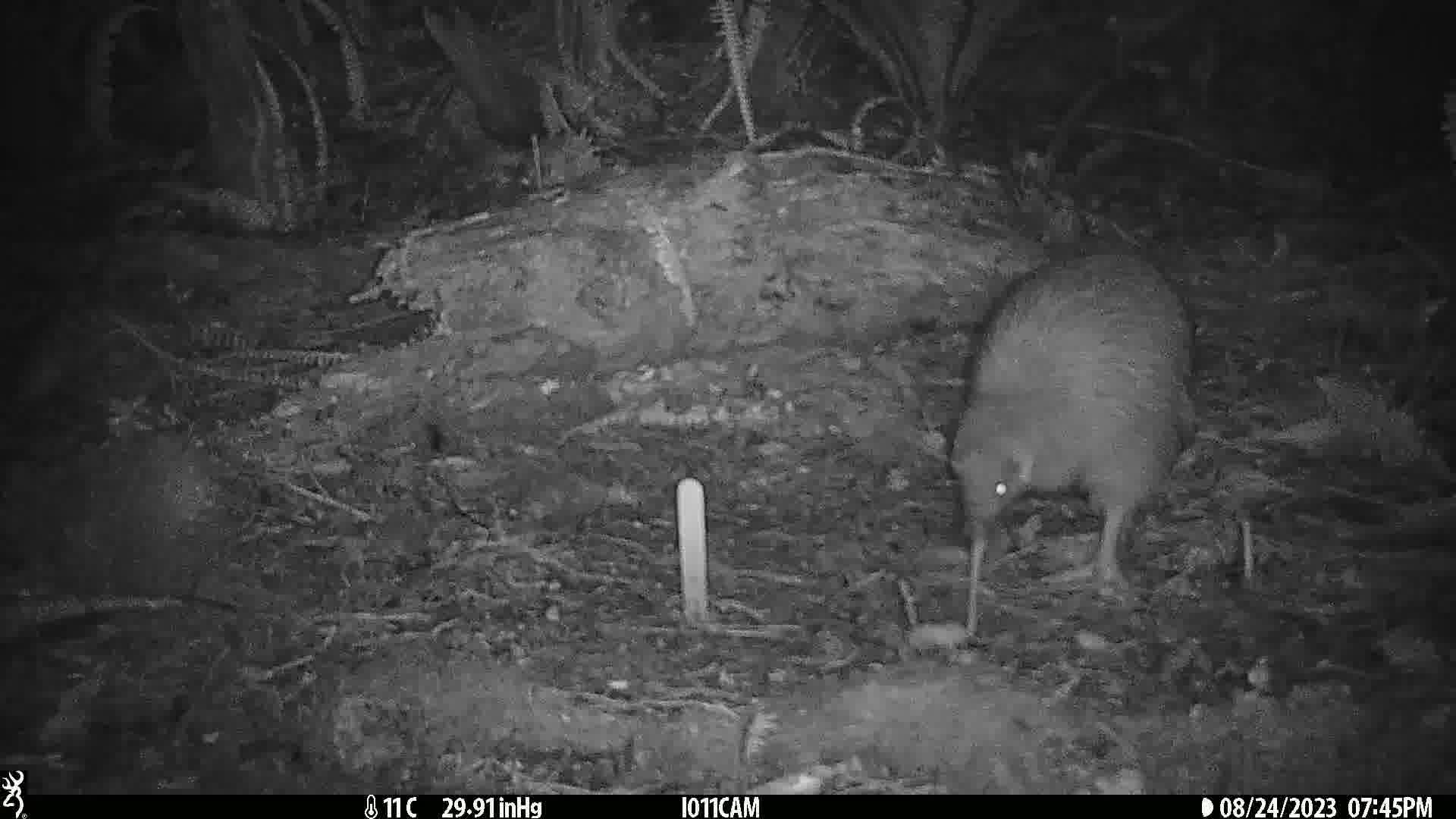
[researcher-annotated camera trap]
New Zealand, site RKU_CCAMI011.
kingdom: Animalia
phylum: Chordata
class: Aves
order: Apterygiformes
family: Apterygidae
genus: Apteryx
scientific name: Apteryx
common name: kiwi